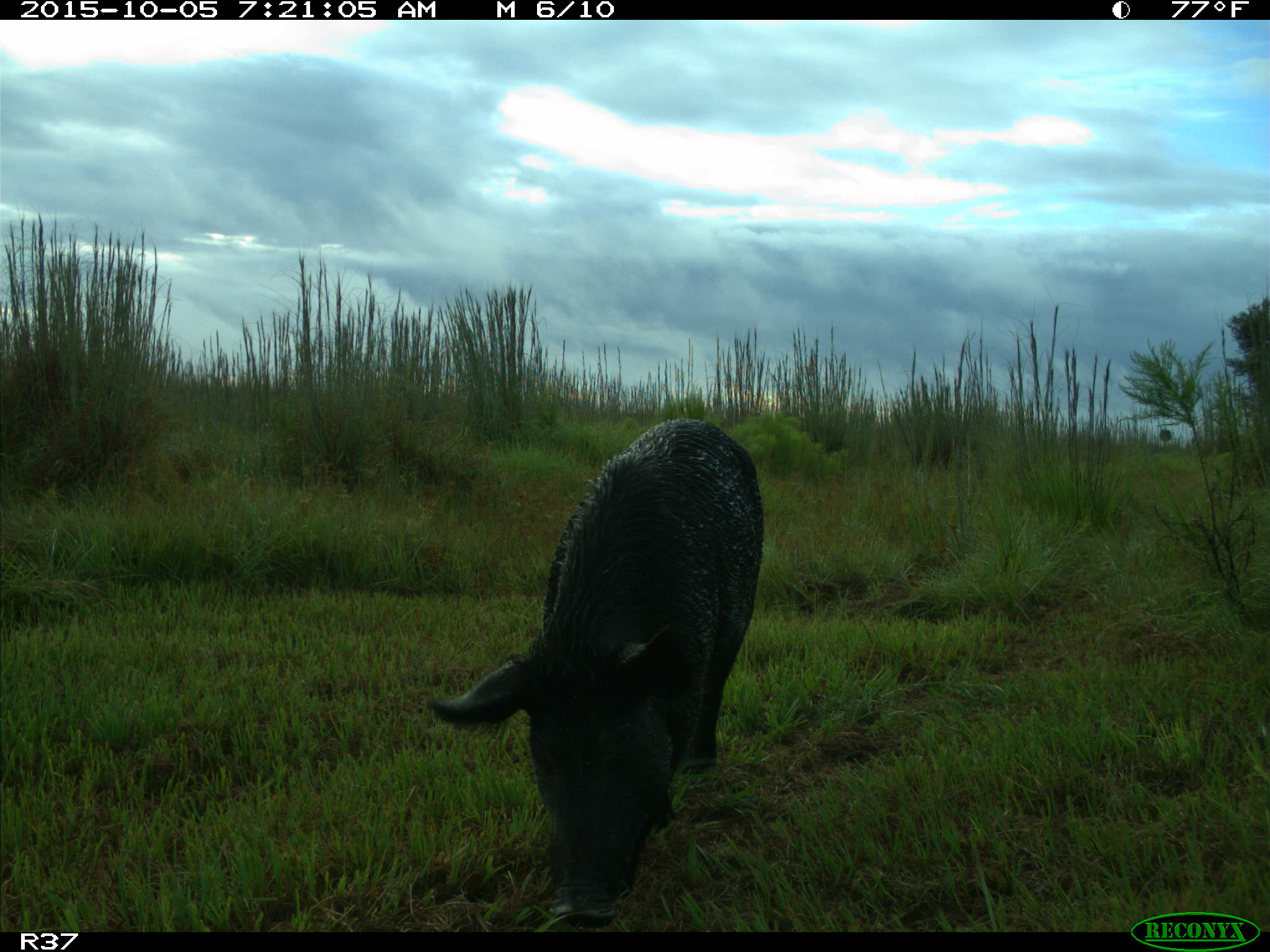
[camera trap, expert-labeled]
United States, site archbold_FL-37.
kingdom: Animalia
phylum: Chordata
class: Mammalia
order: Artiodactyla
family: Suidae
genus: Sus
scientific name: Sus scrofa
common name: wild boar